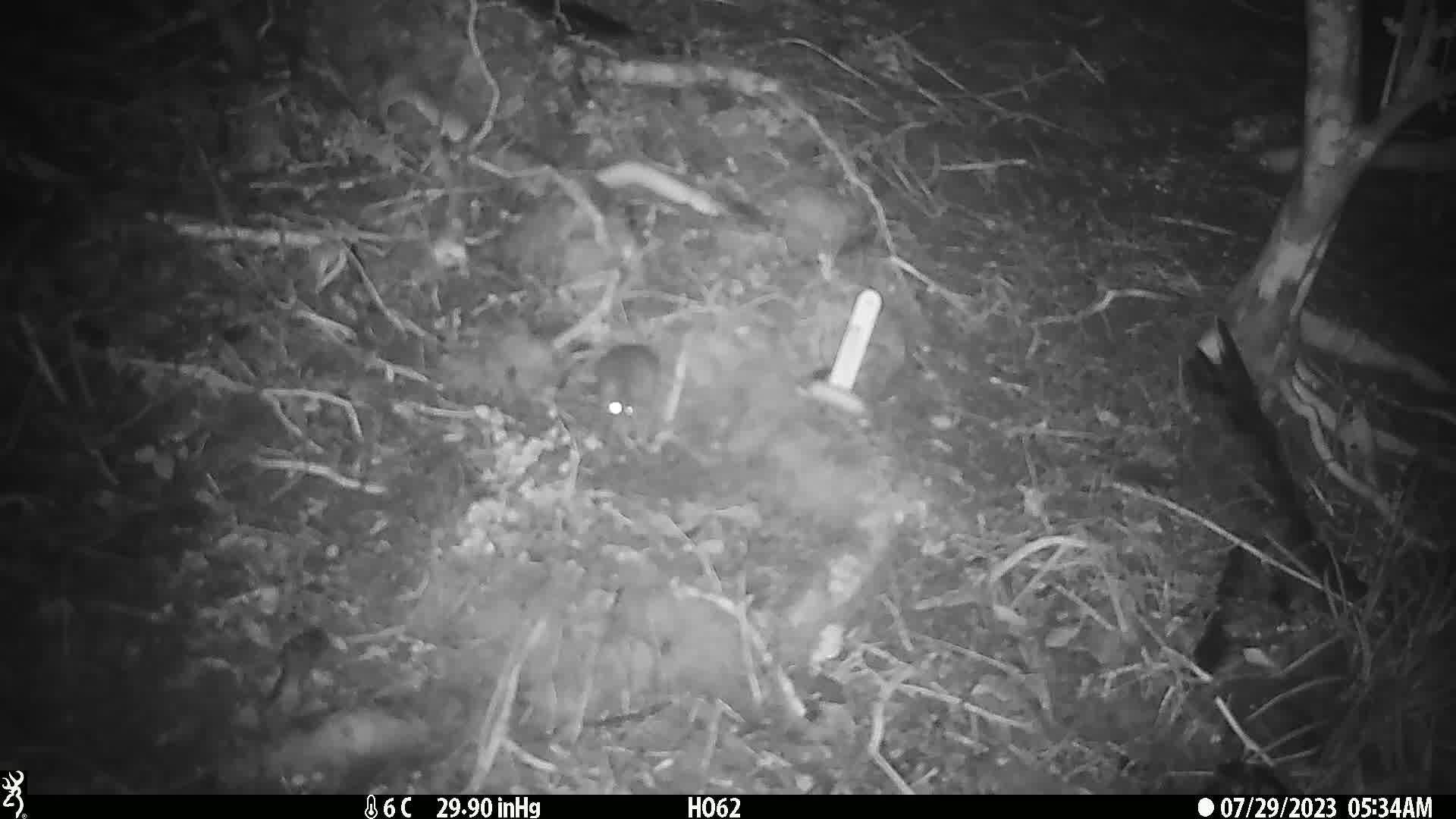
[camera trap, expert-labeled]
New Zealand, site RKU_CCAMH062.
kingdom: Animalia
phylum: Chordata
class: Mammalia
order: Rodentia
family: Muridae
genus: Rattus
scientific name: Rattus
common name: rat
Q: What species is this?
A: Rat (Rattus).